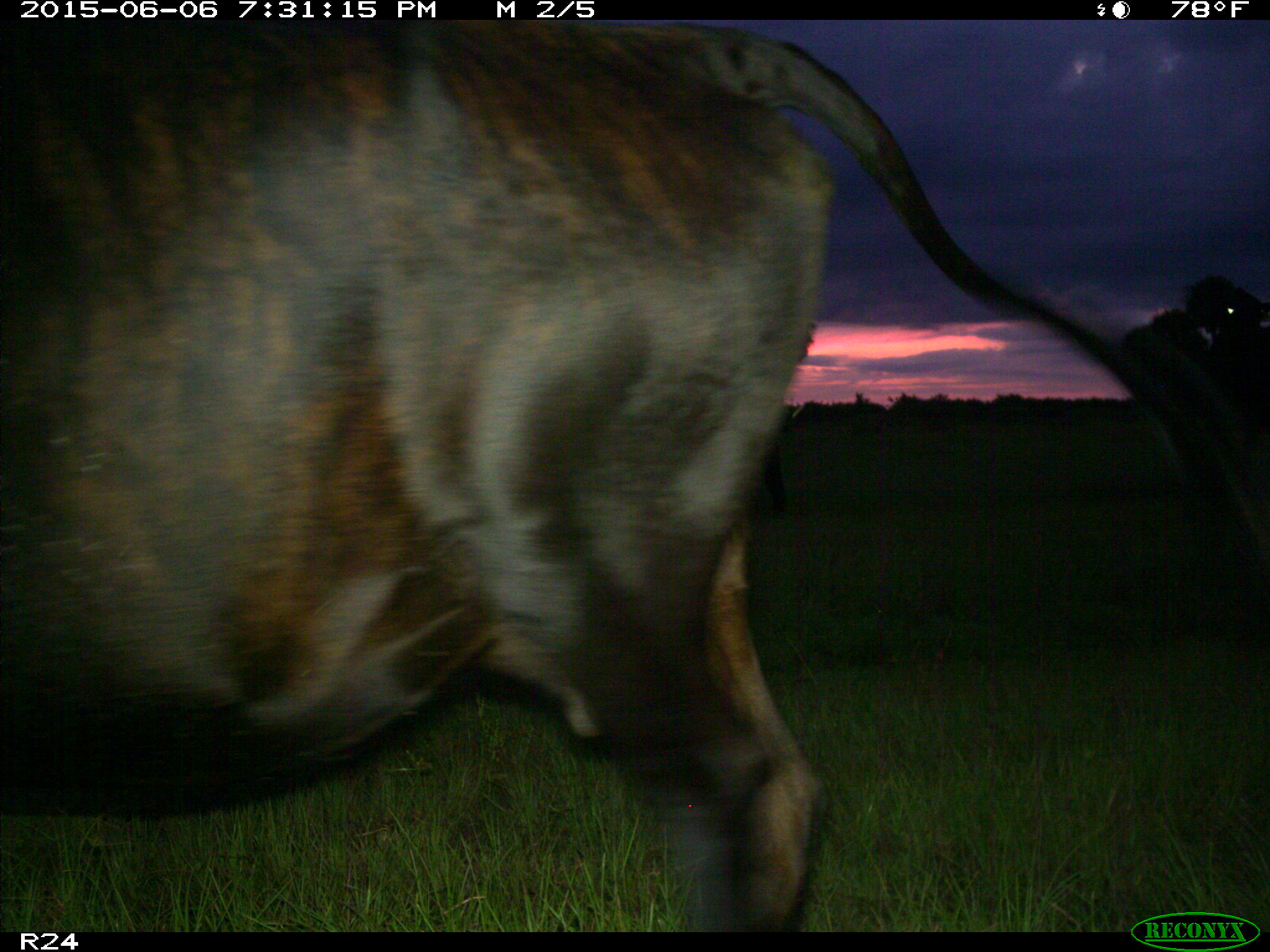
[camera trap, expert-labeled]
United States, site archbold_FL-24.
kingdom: Animalia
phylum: Chordata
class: Mammalia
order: Artiodactyla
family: Bovidae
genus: Bos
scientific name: Bos taurus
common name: domestic cow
Bos taurus (domestic cow).